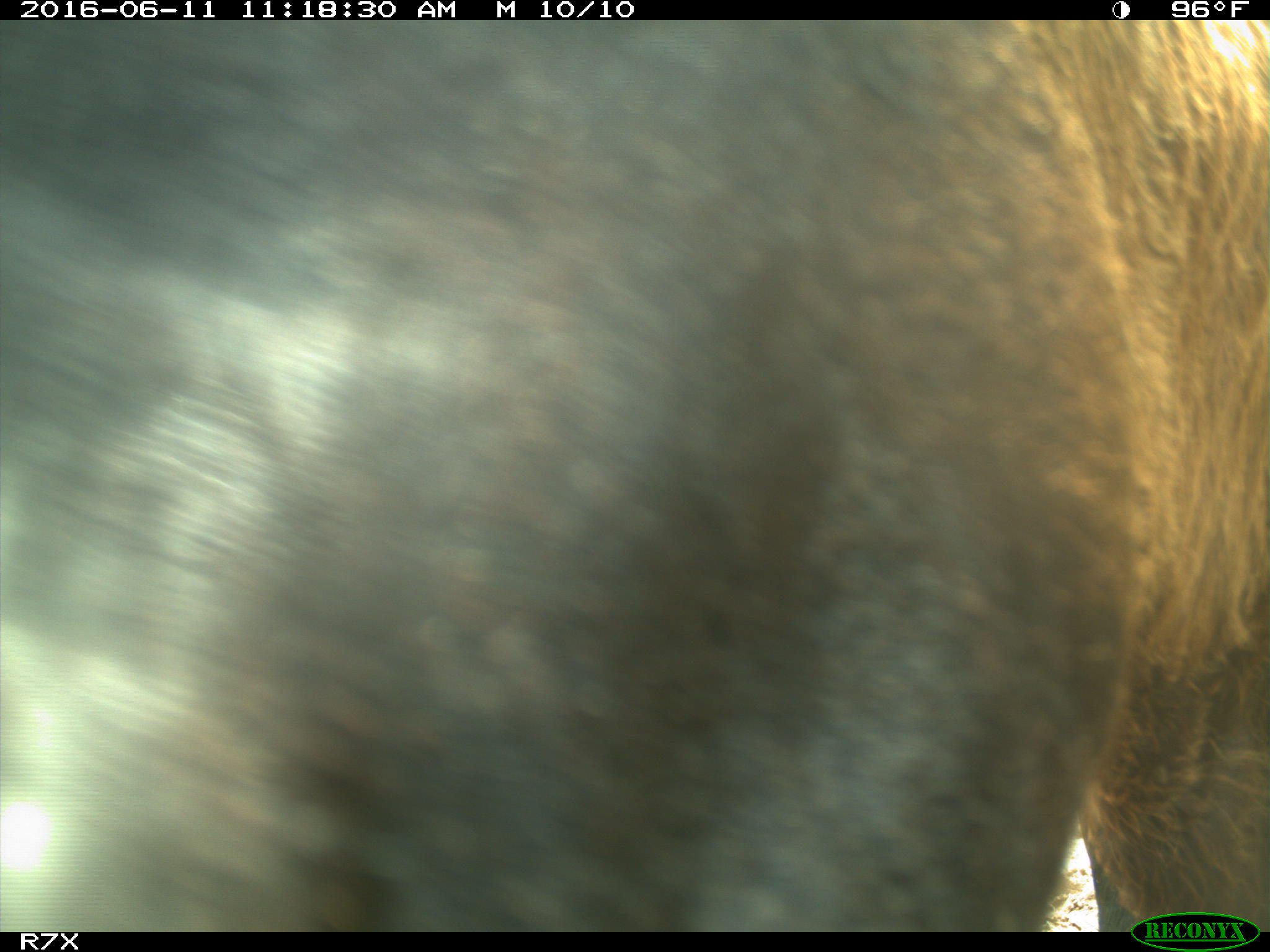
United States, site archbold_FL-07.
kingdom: Animalia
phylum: Chordata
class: Mammalia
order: Artiodactyla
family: Bovidae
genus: Bos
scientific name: Bos taurus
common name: domestic cow